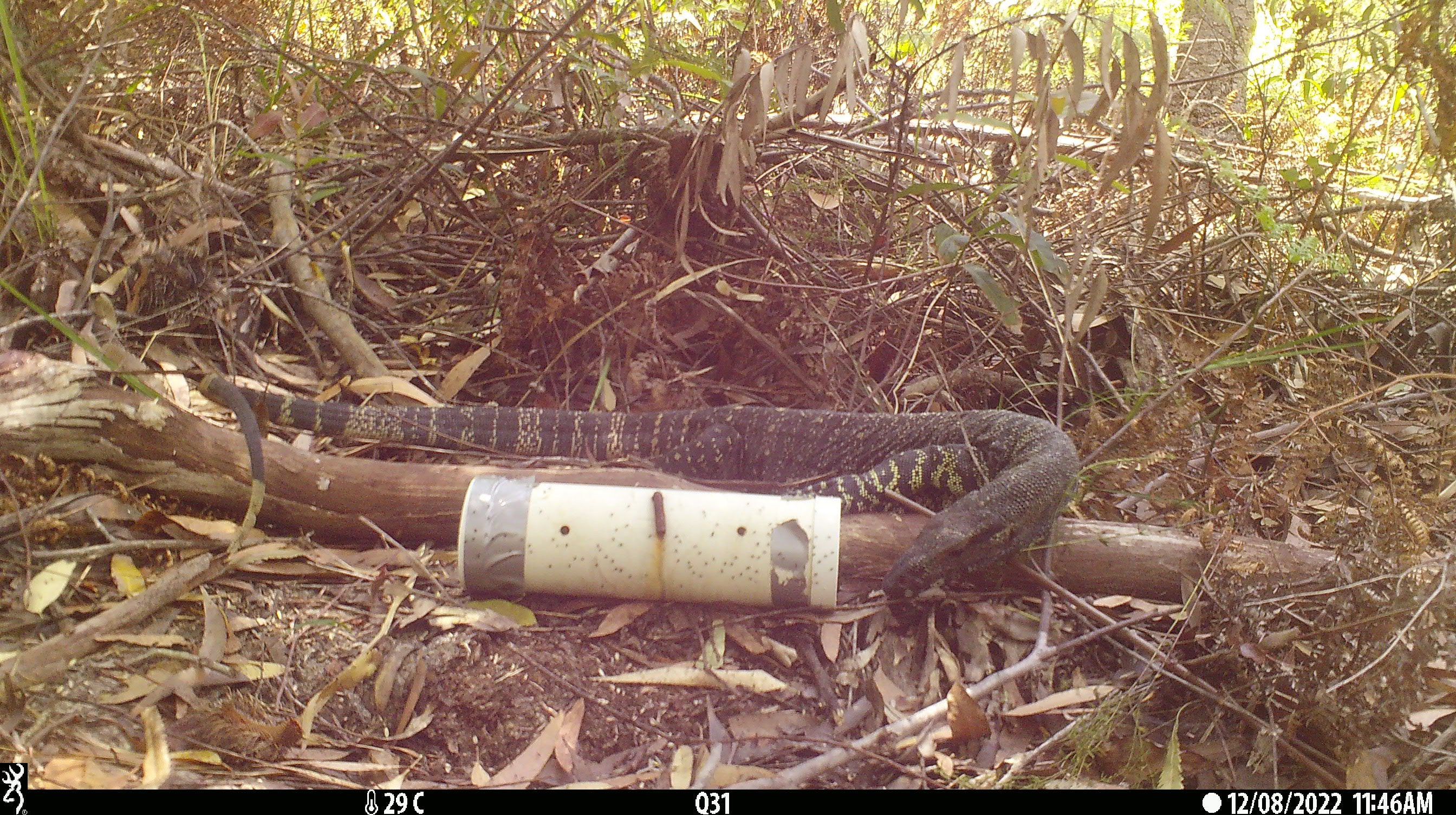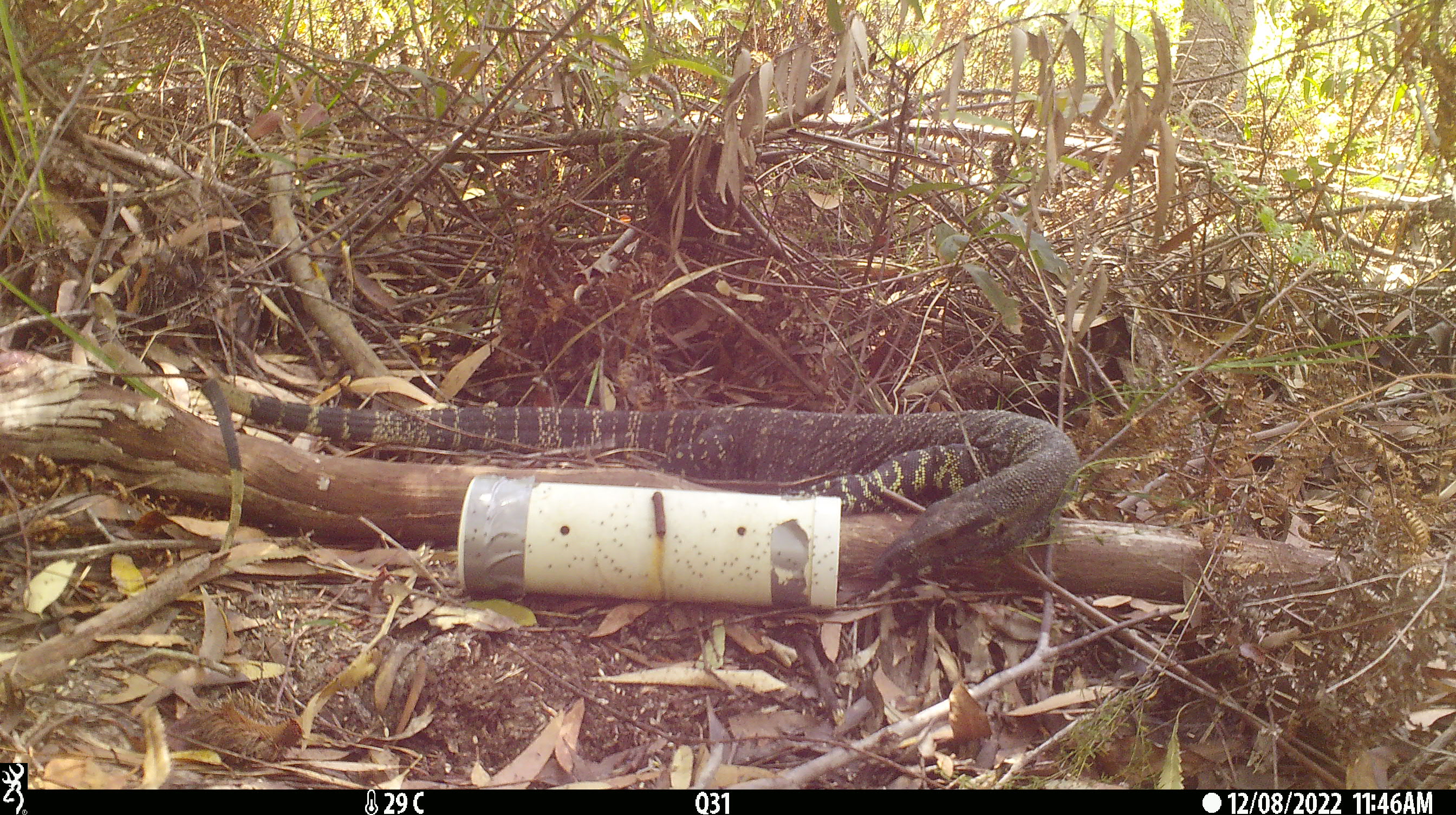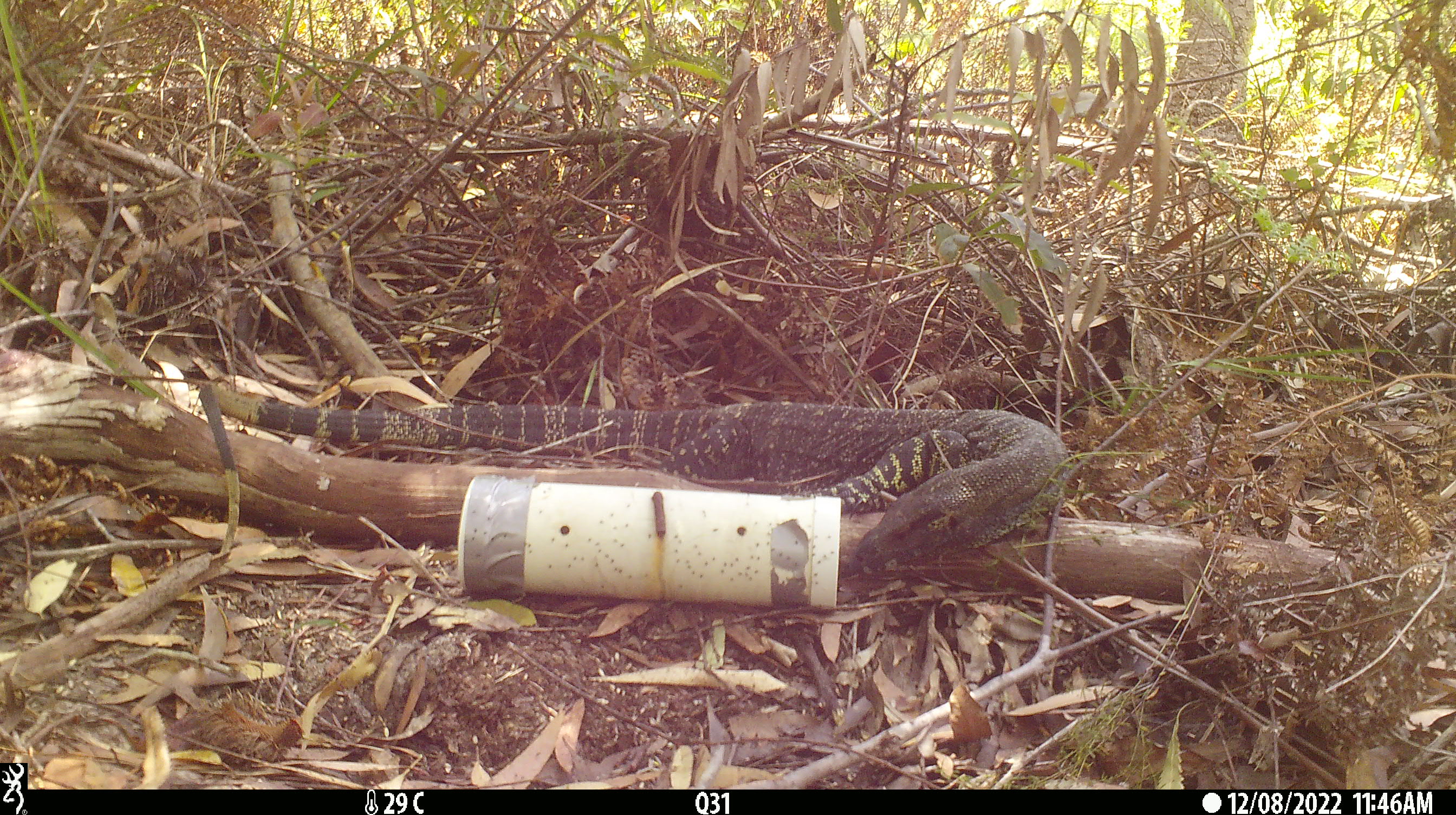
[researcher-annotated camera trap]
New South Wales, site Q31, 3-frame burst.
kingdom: Animalia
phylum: Chordata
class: Reptilia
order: Squamata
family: Varanidae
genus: Varanus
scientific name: Varanus varius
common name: lace monitor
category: goanna